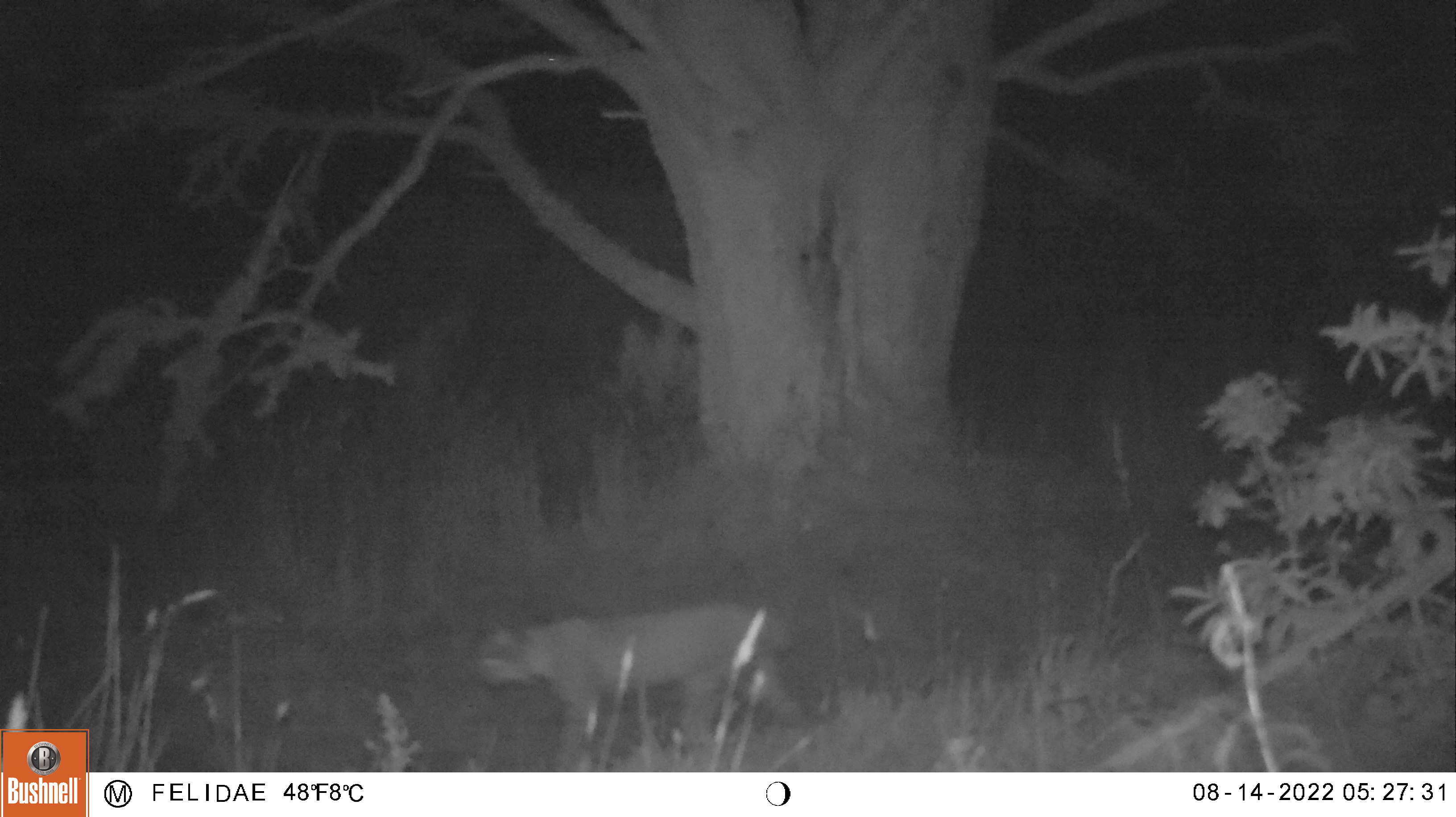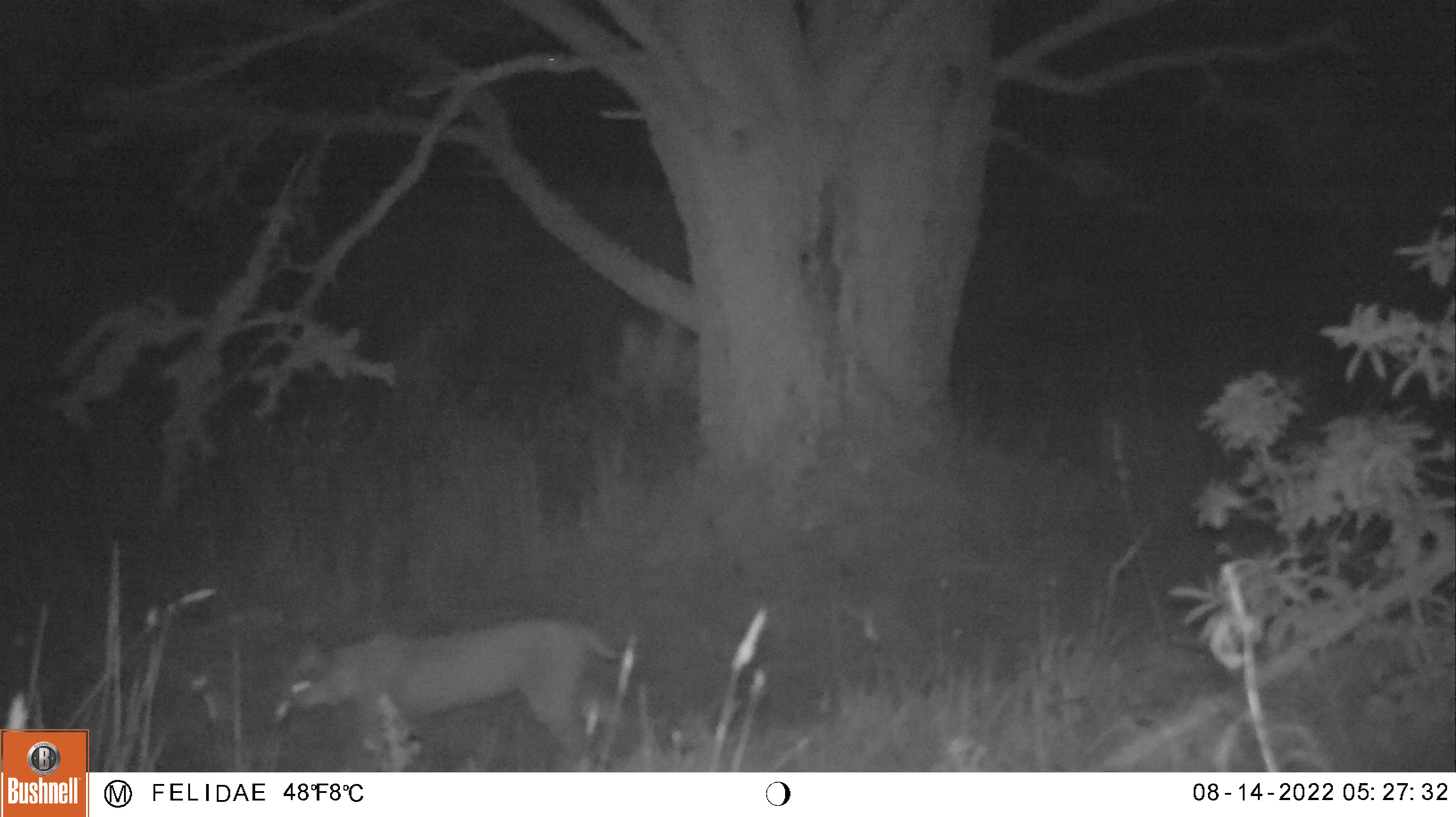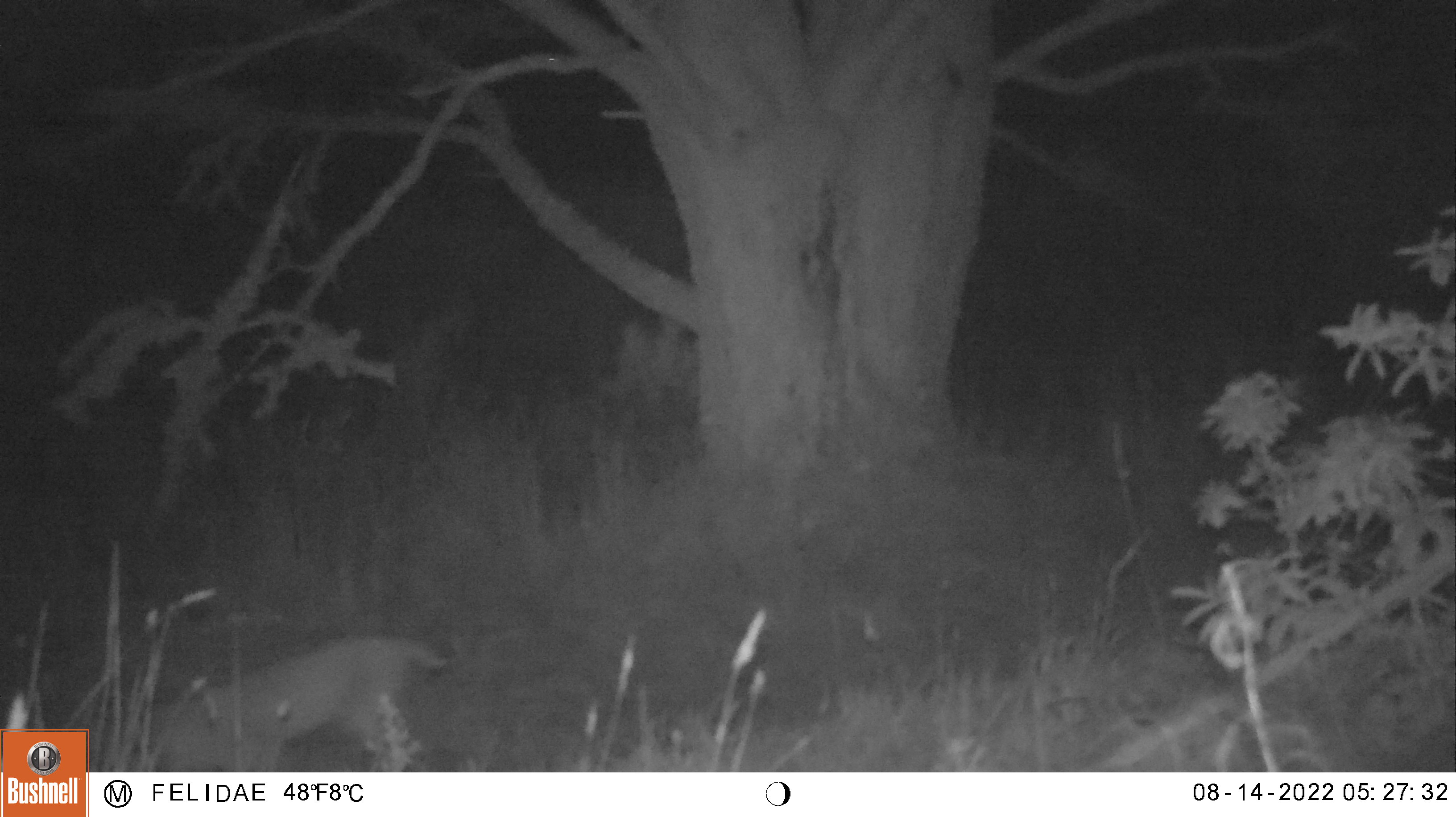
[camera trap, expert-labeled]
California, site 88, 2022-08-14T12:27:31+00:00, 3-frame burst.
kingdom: Animalia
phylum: Chordata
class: Mammalia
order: Carnivora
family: Felidae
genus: Lynx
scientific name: Lynx rufus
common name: bobcat